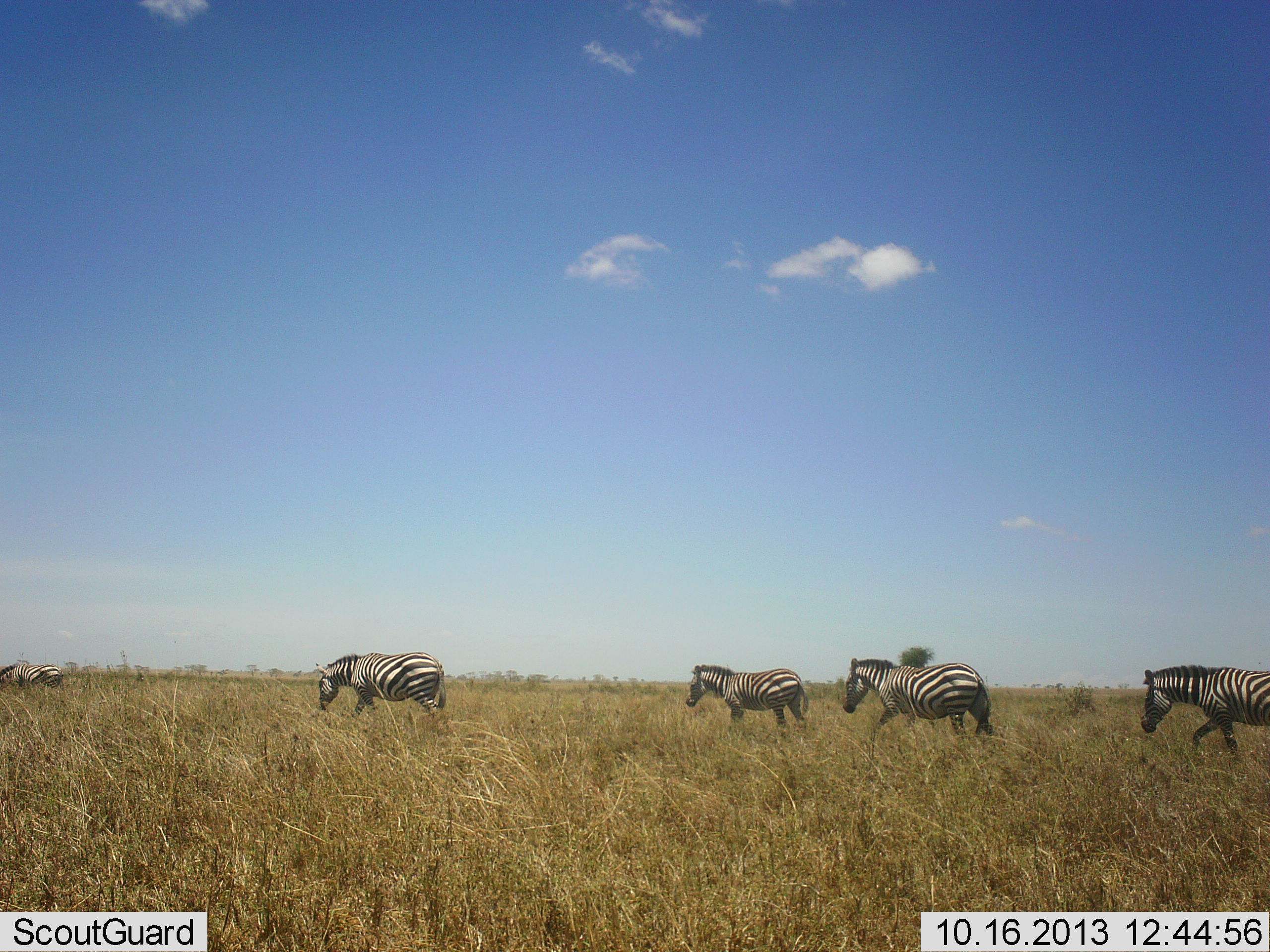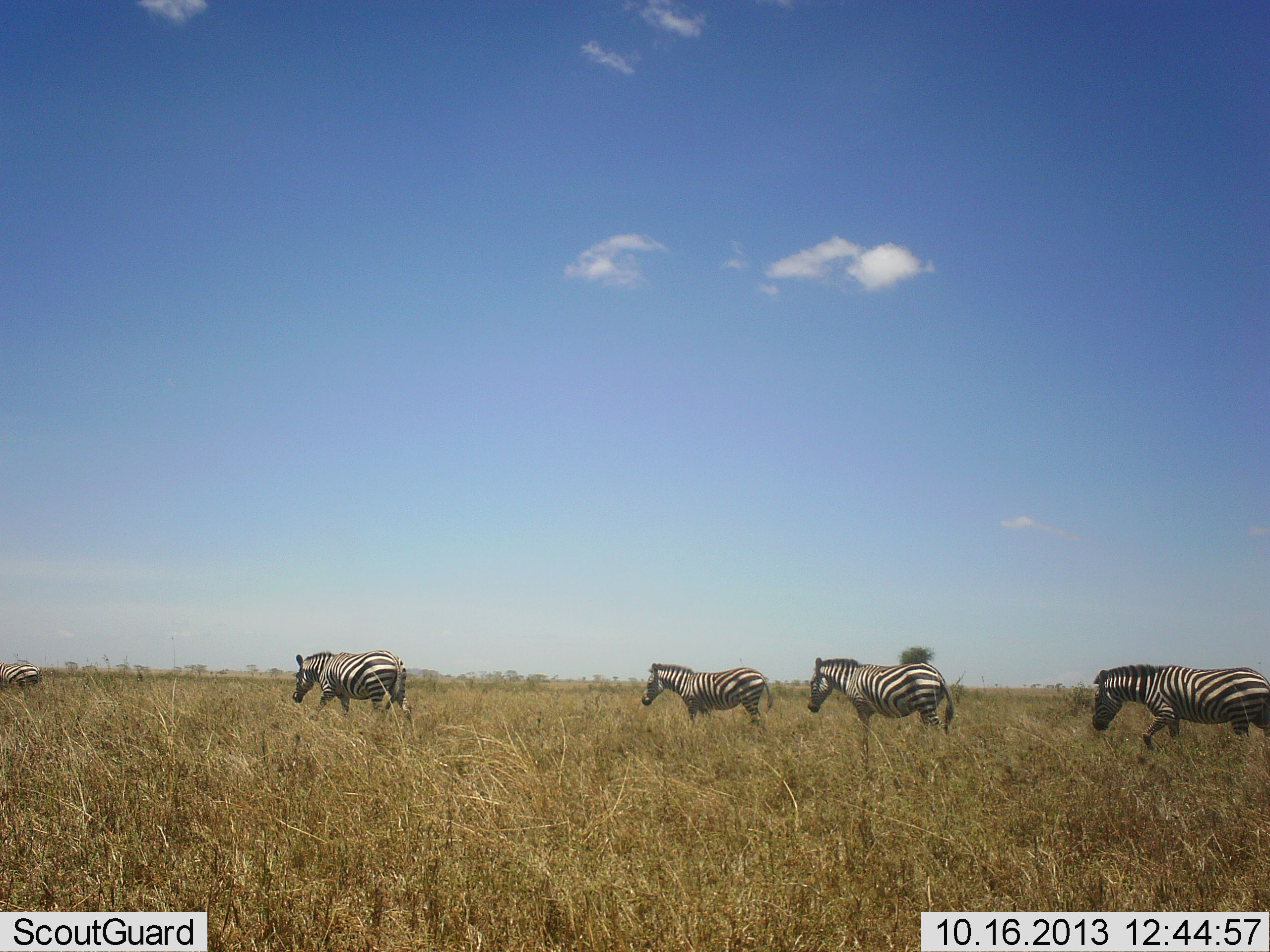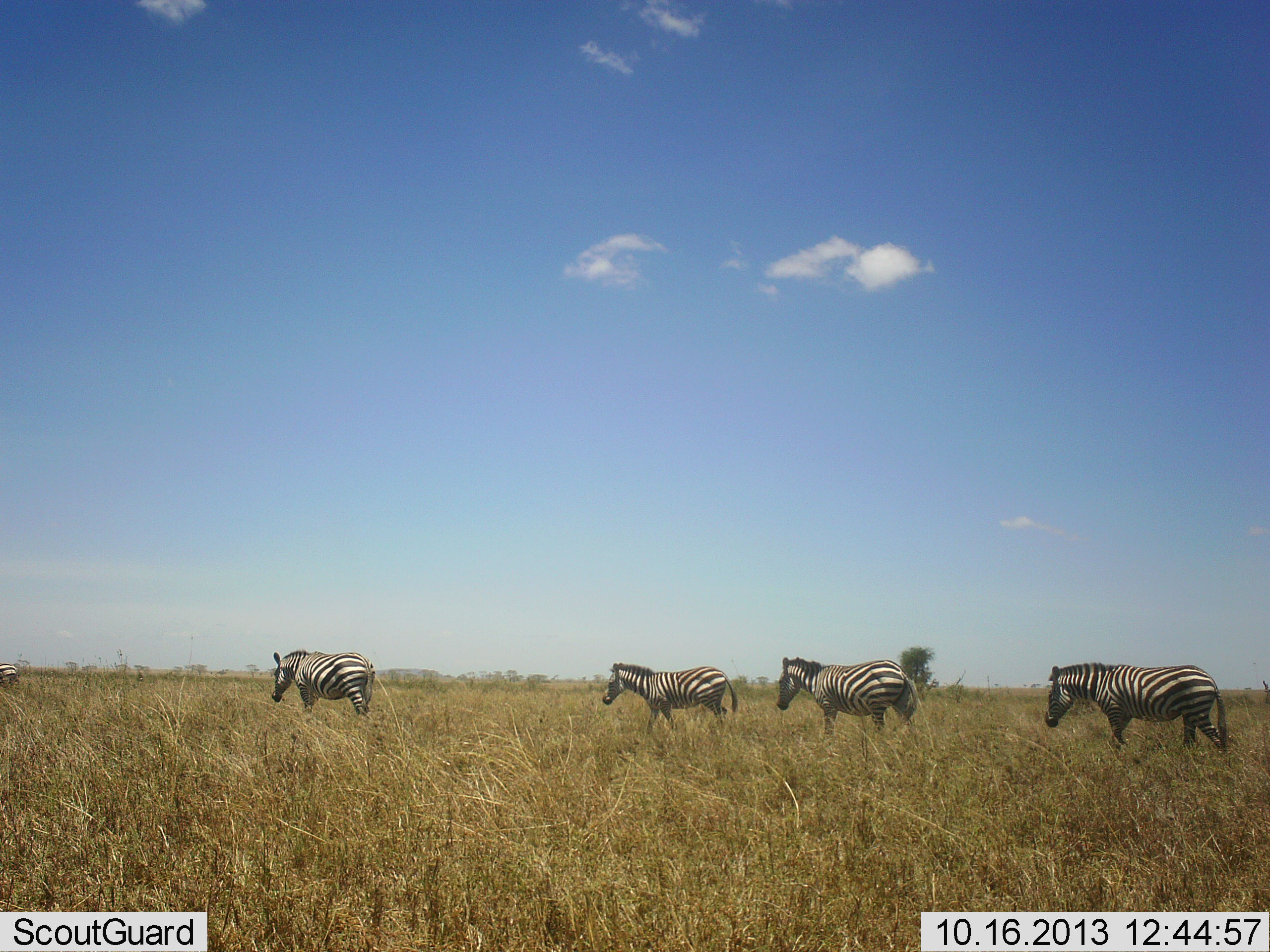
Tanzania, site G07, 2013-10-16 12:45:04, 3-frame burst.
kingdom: Animalia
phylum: Chordata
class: Mammalia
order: Perissodactyla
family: Equidae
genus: Equus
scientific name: Equus quagga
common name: plains zebra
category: zebra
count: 5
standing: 11%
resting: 0%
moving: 97%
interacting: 0%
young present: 3%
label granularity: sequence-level